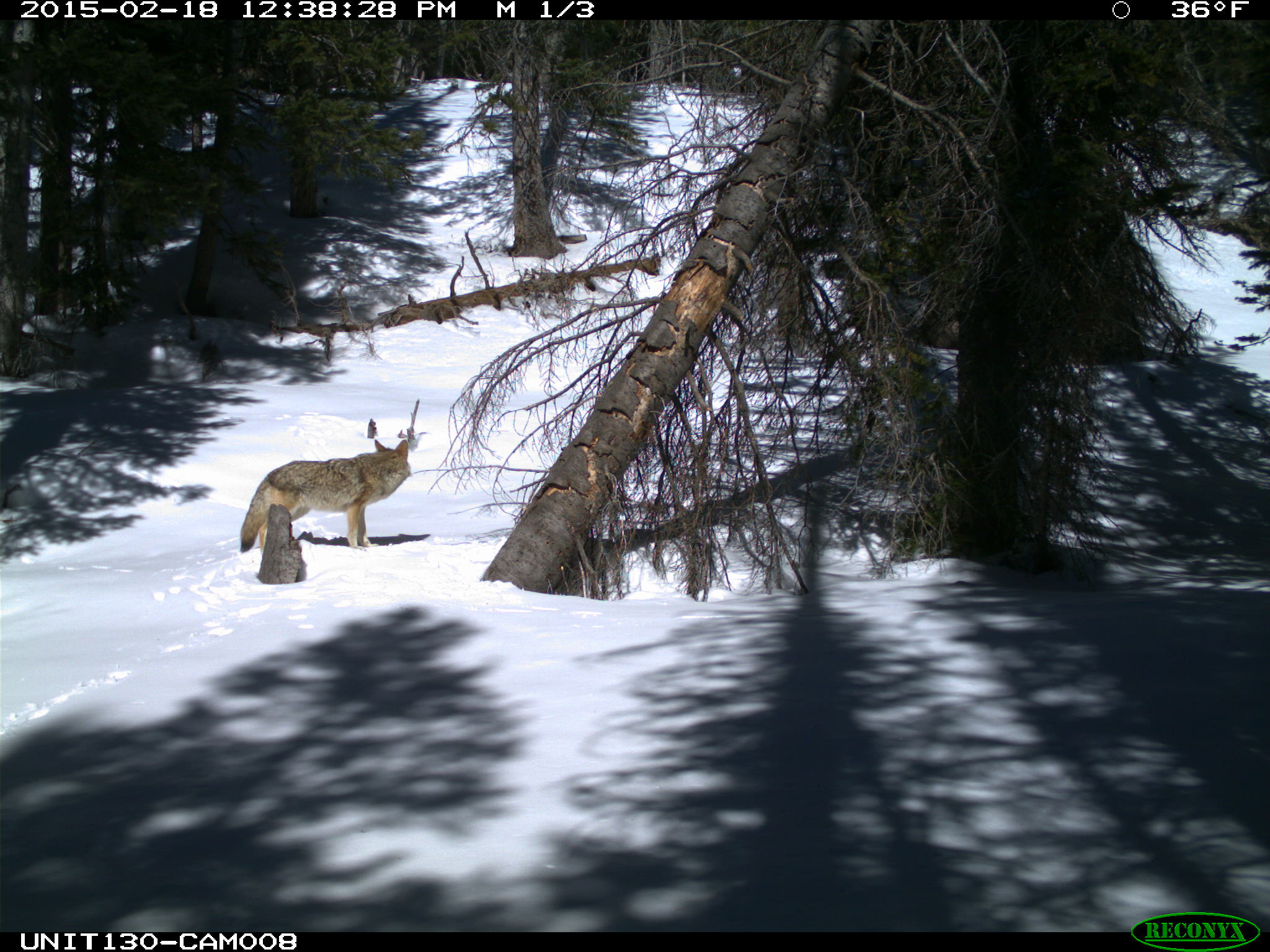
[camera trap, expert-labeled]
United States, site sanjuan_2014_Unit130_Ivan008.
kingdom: Animalia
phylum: Chordata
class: Mammalia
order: Carnivora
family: Canidae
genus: Canis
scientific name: Canis latrans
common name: coyote